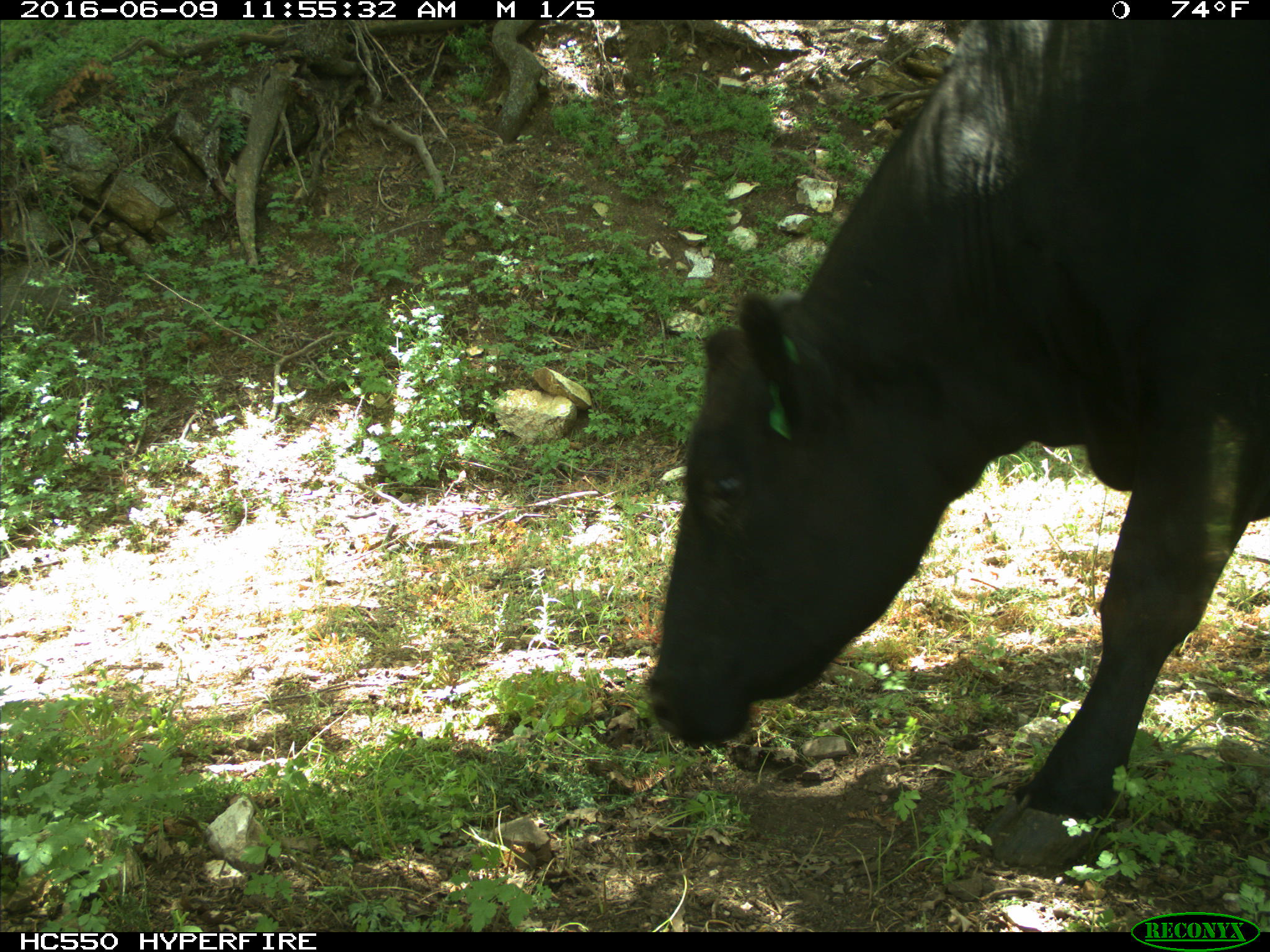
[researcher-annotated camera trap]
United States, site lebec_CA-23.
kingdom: Animalia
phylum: Chordata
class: Mammalia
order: Artiodactyla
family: Bovidae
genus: Bos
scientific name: Bos taurus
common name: domestic cow